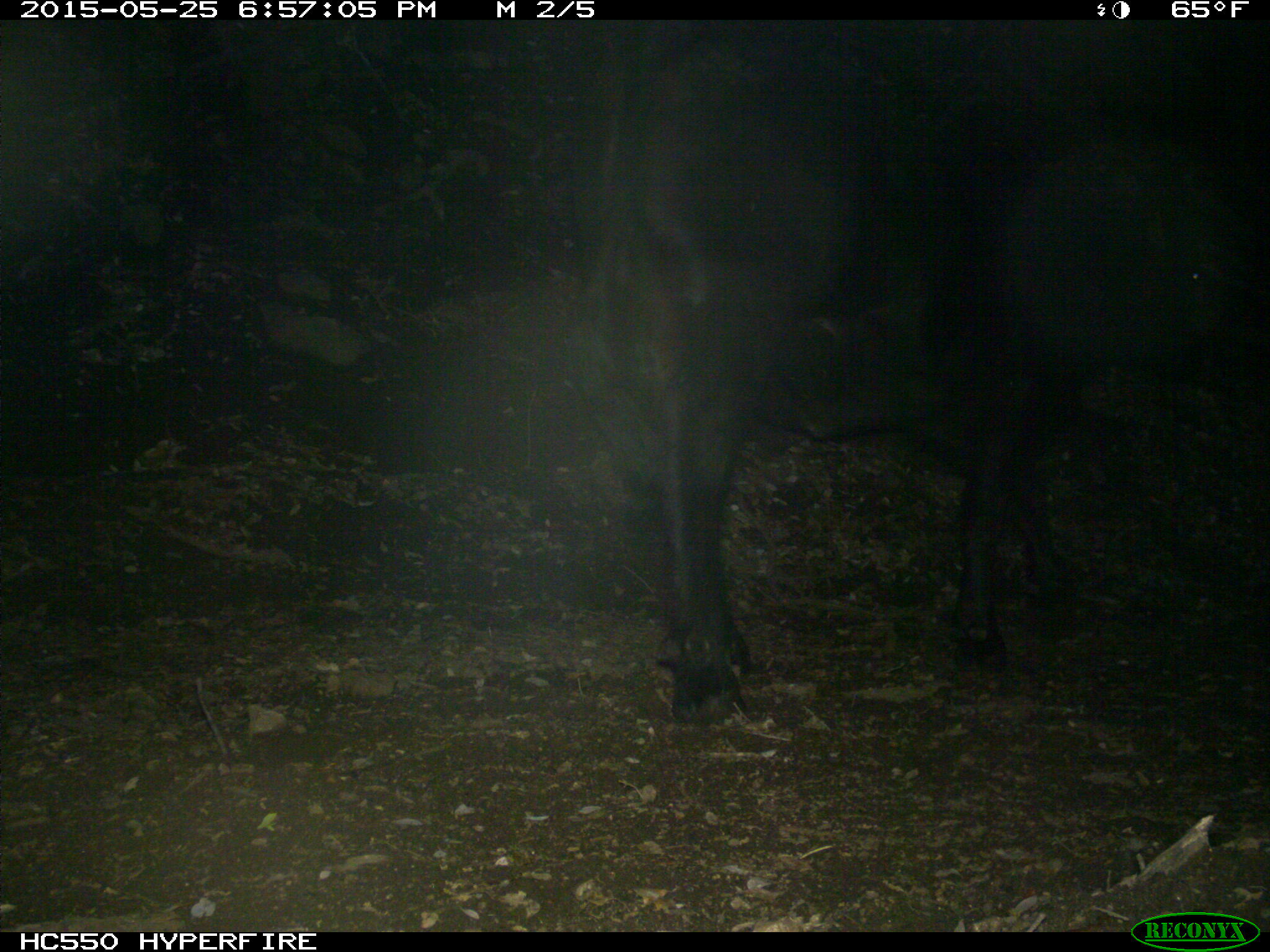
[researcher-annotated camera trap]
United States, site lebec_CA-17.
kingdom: Animalia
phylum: Chordata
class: Mammalia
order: Artiodactyla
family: Bovidae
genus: Bos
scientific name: Bos taurus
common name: domestic cow